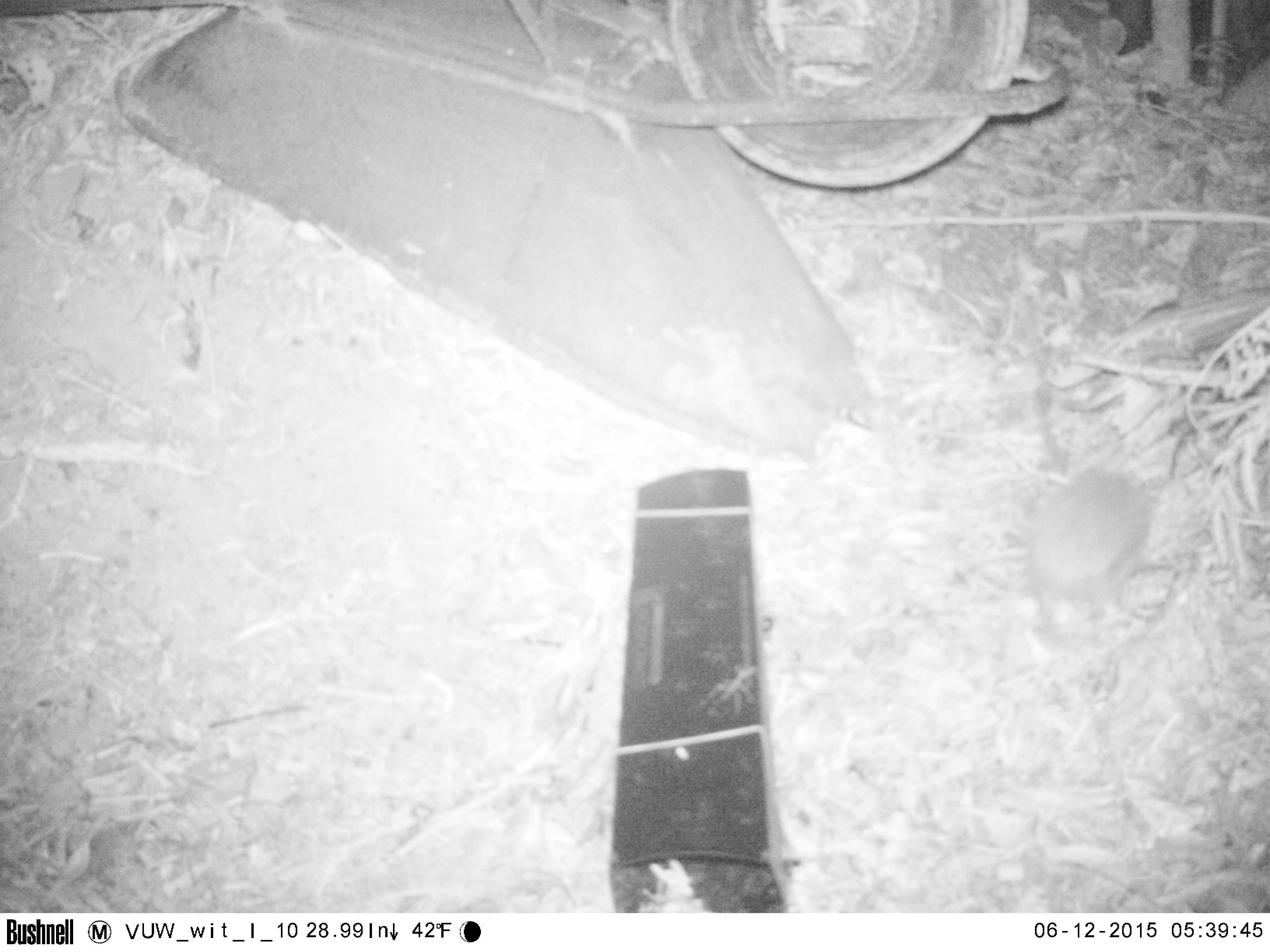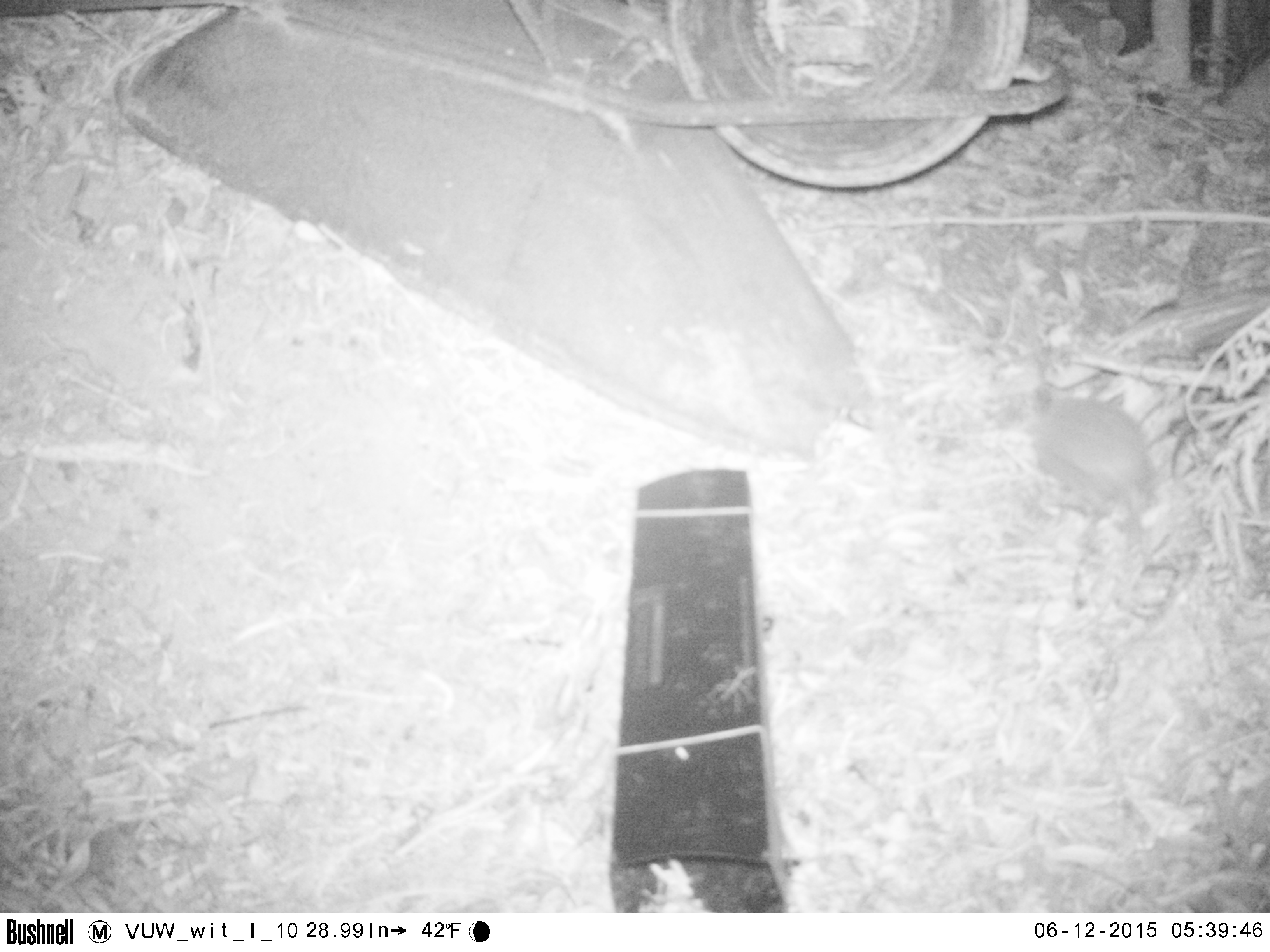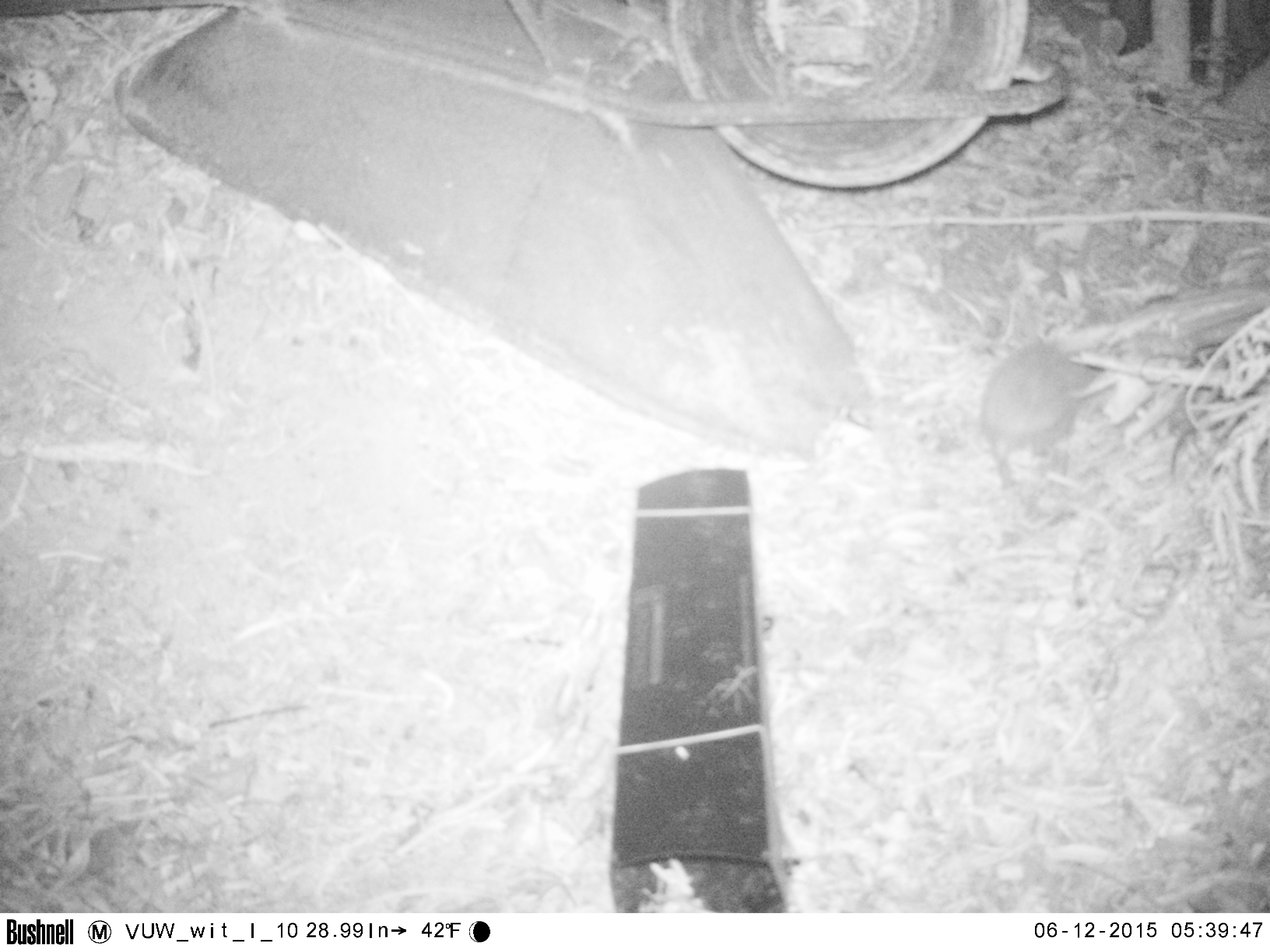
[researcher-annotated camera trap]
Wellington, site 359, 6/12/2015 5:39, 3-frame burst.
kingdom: Animalia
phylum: Chordata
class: Mammalia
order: Eulipotyphla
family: Erinaceidae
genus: Erinaceus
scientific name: Erinaceus europaeus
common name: hedgehog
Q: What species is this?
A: Hedgehog (Erinaceus europaeus).